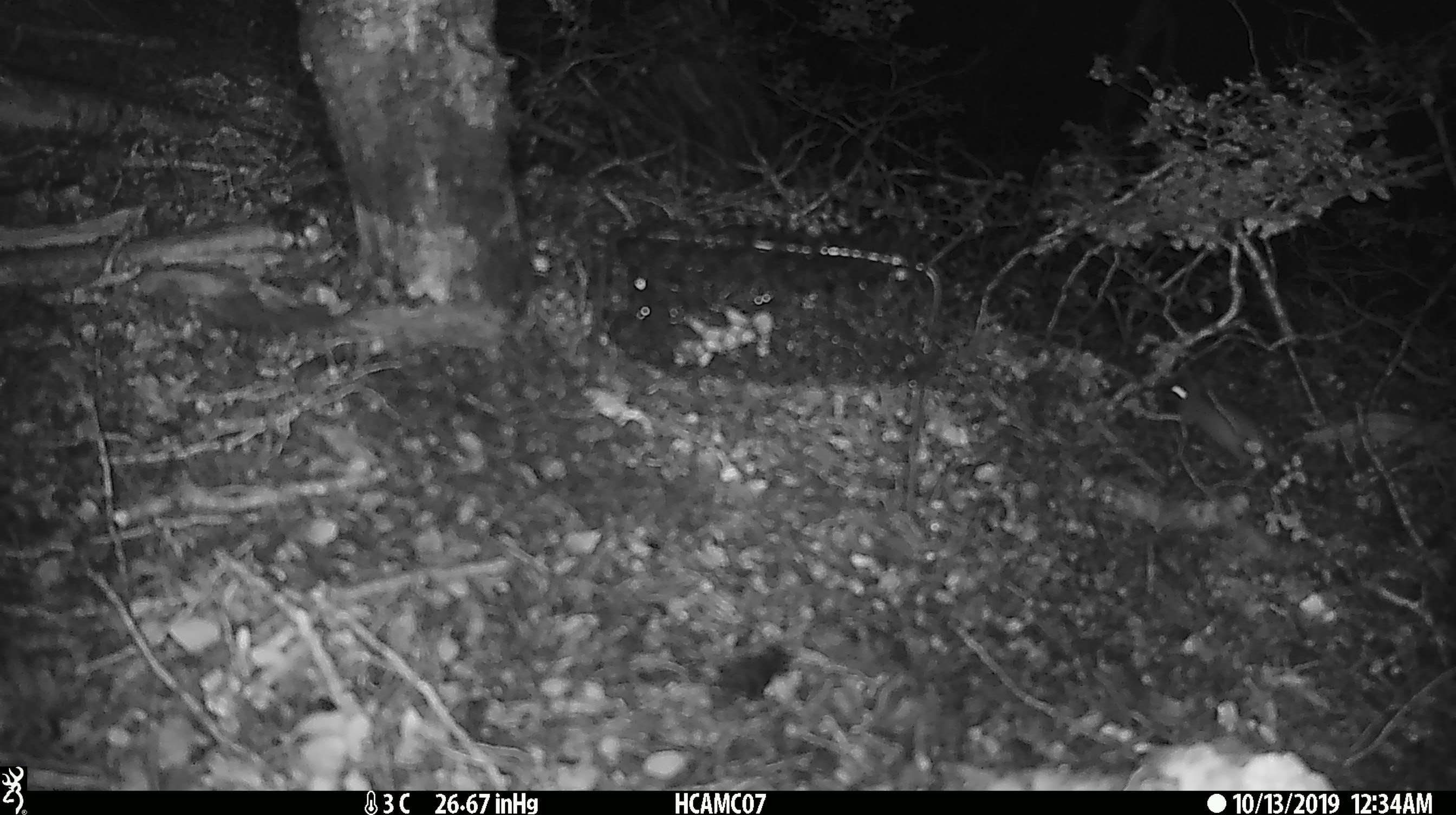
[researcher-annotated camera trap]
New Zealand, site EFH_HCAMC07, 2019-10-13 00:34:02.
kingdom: Animalia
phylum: Chordata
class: Mammalia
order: Rodentia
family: Muridae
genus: Mus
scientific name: Mus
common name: mouse